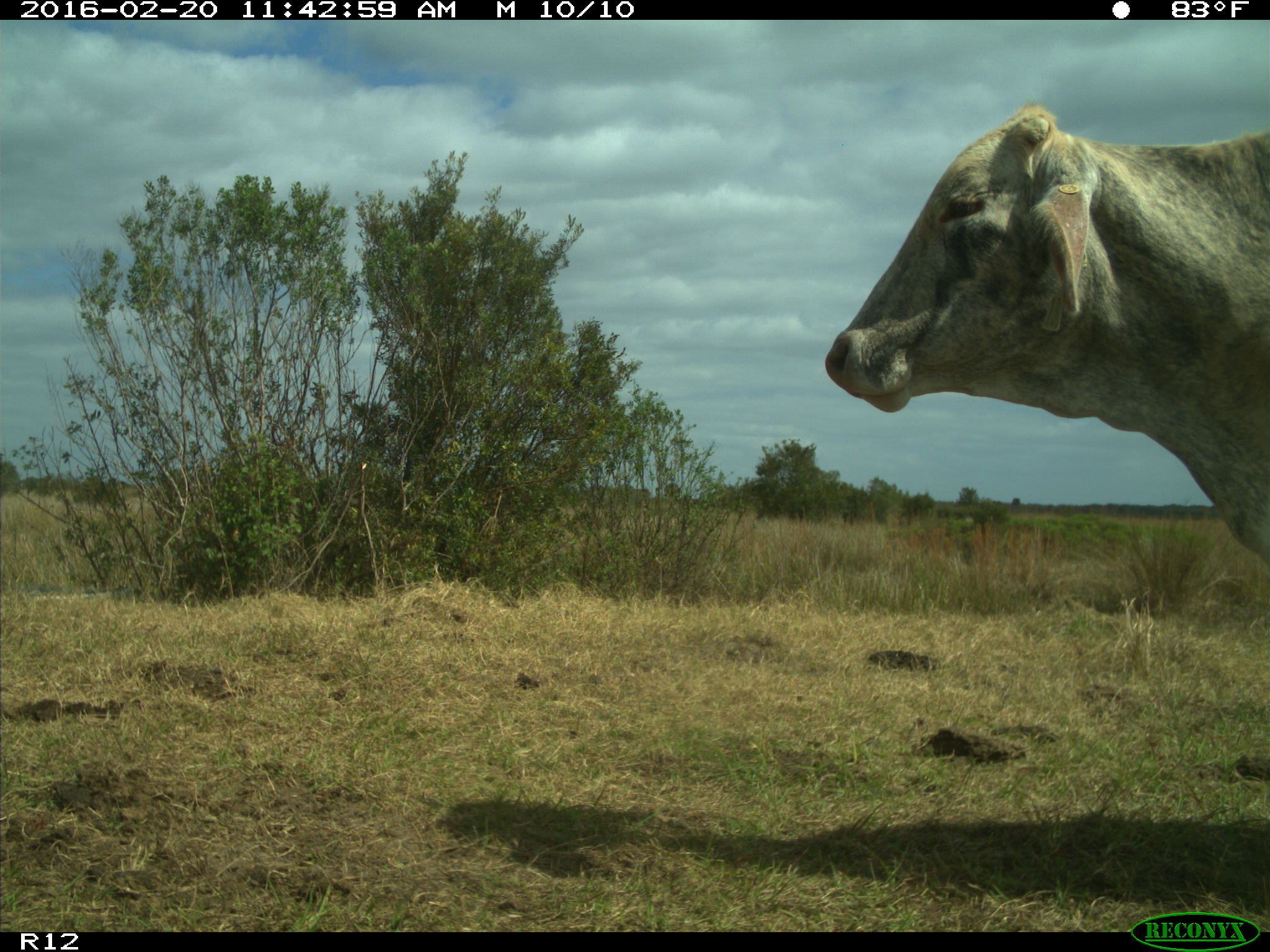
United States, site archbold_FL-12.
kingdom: Animalia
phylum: Chordata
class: Mammalia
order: Artiodactyla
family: Bovidae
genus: Bos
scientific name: Bos taurus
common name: domestic cow